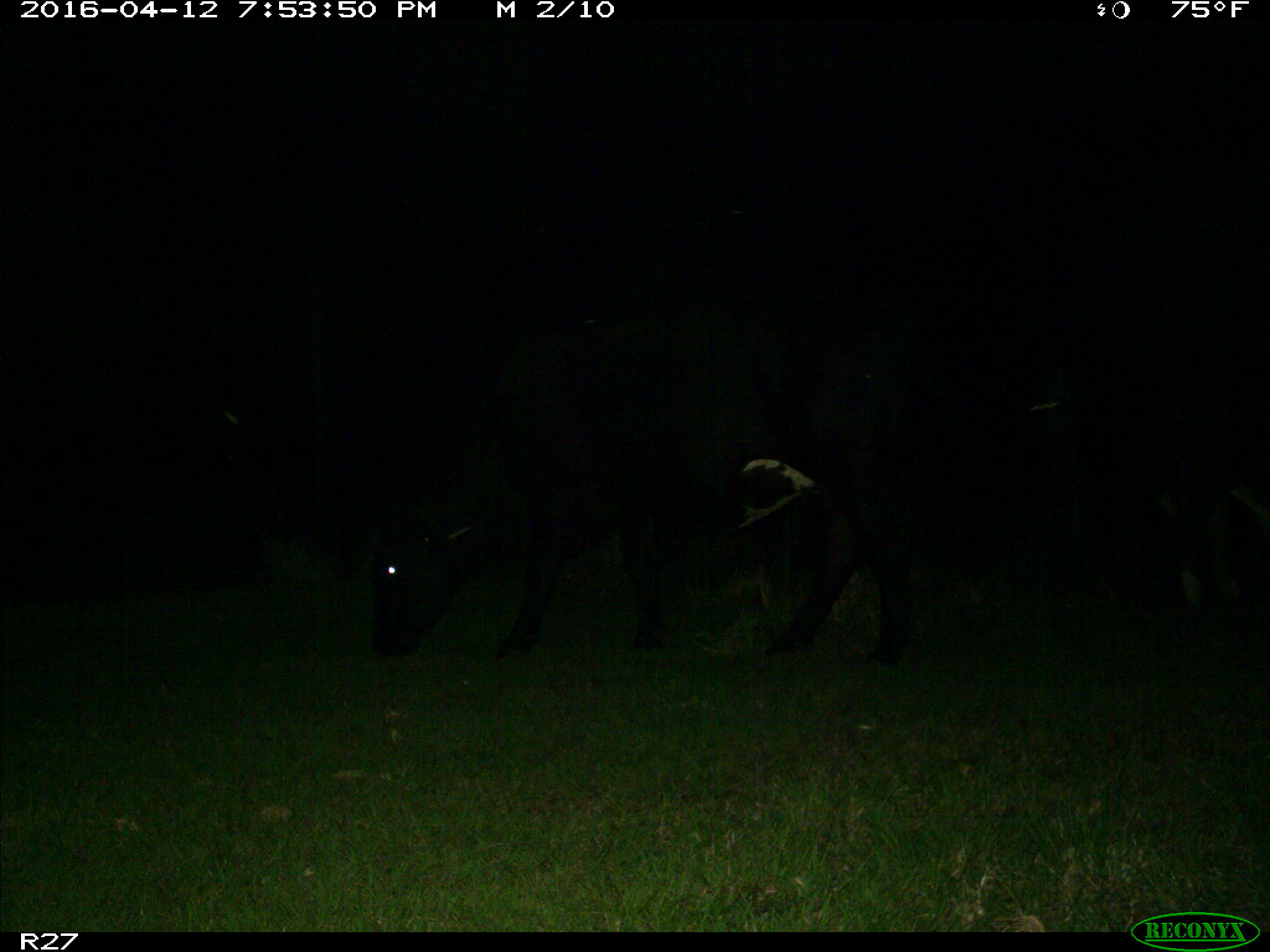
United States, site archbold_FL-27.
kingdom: Animalia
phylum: Chordata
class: Mammalia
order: Artiodactyla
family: Bovidae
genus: Bos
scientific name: Bos taurus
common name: domestic cow